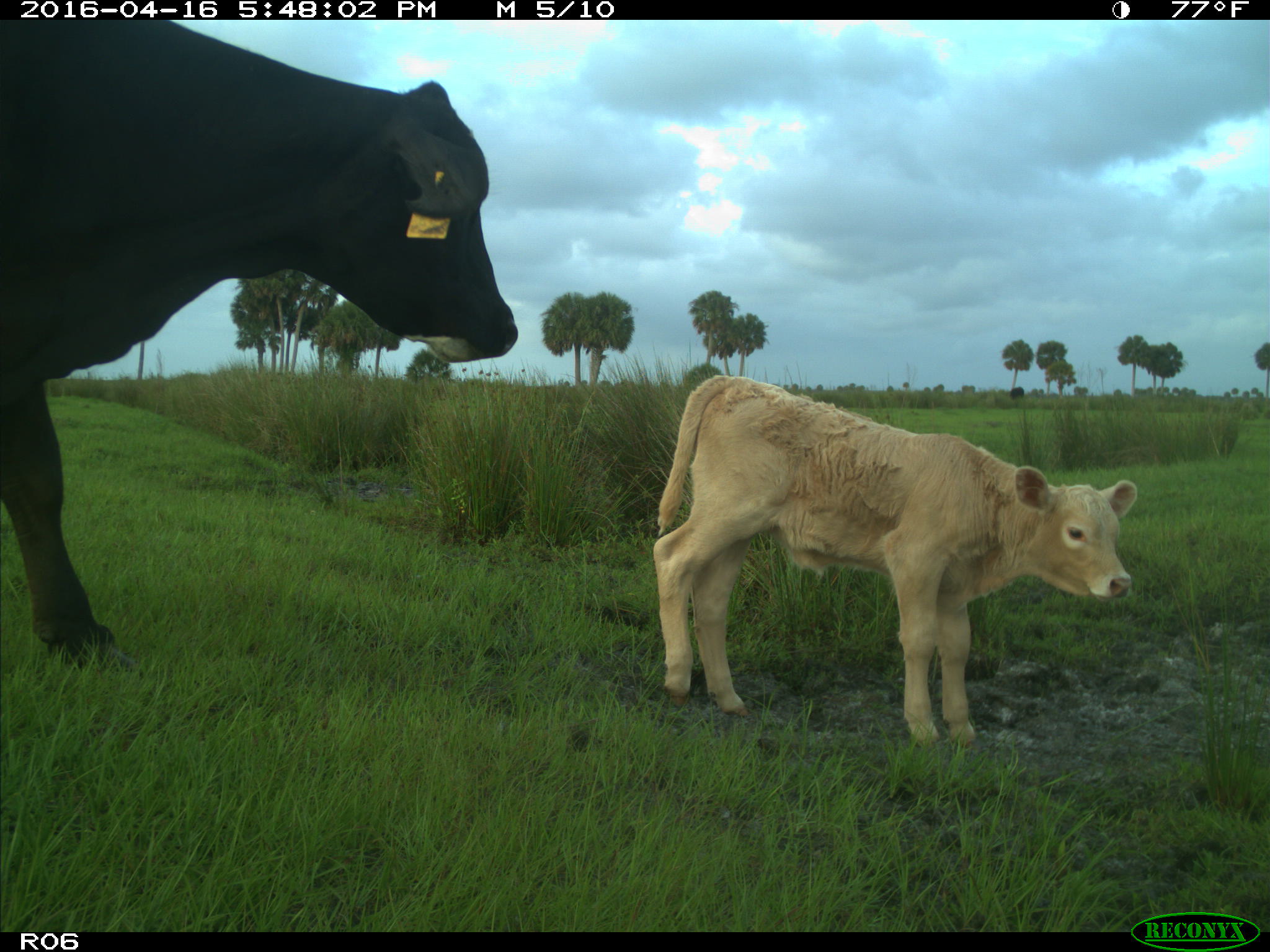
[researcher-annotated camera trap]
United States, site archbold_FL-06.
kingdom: Animalia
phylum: Chordata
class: Mammalia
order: Artiodactyla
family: Bovidae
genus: Bos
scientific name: Bos taurus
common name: domestic cow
Bos taurus (domestic cow).